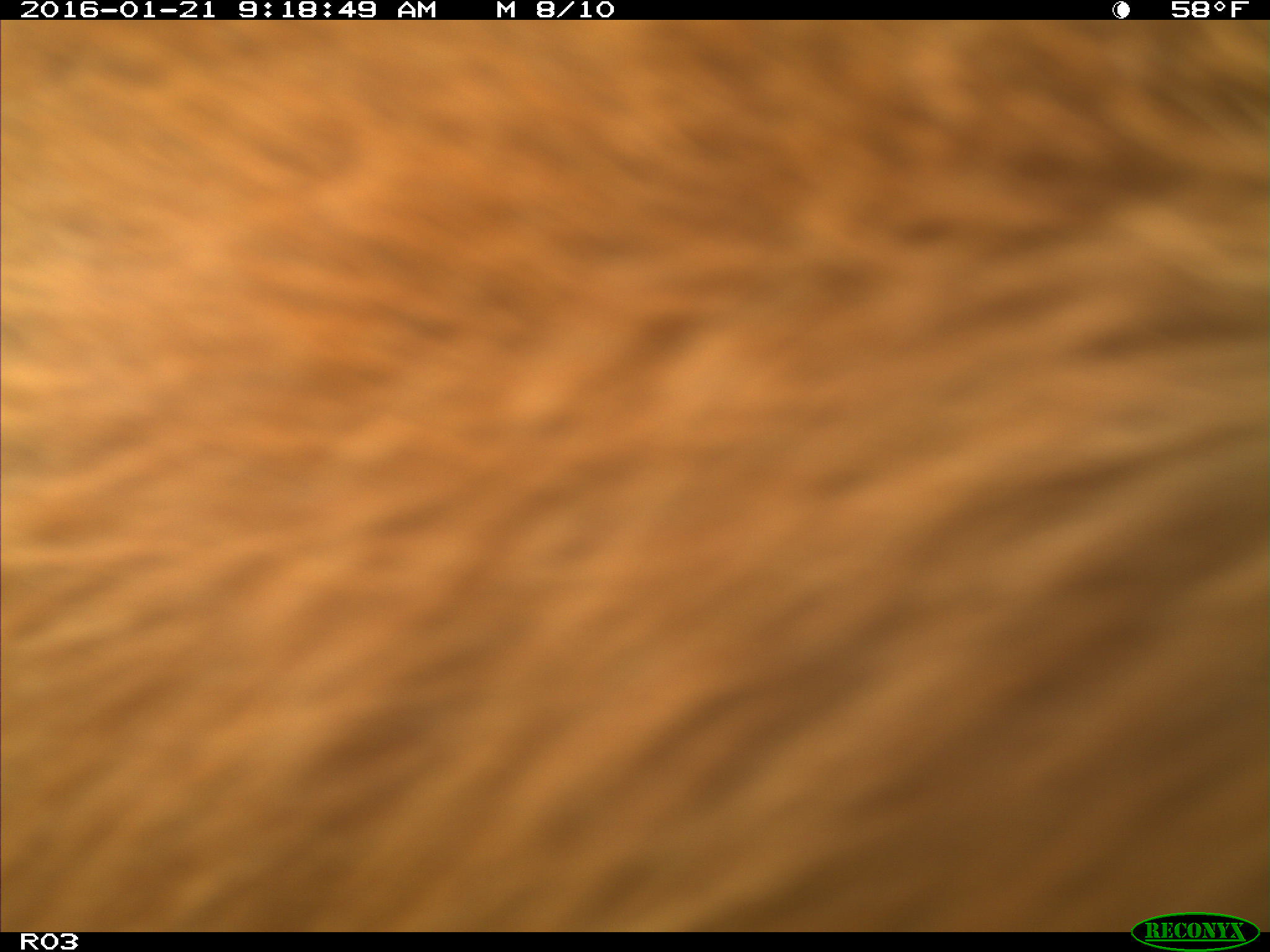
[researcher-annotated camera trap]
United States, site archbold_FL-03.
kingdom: Animalia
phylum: Chordata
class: Mammalia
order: Artiodactyla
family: Bovidae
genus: Bos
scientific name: Bos taurus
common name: domestic cow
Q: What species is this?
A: Bos taurus (domestic cow).